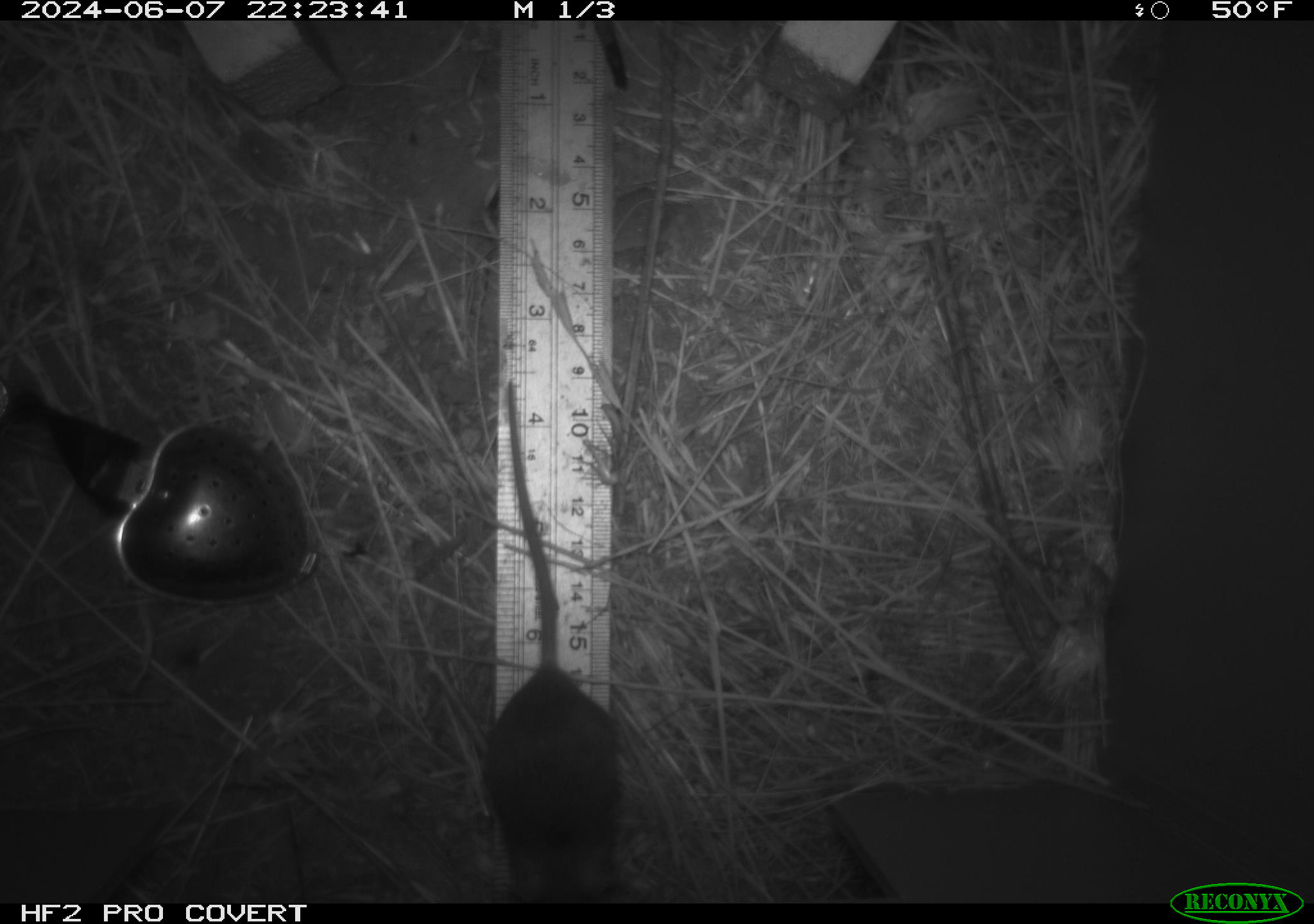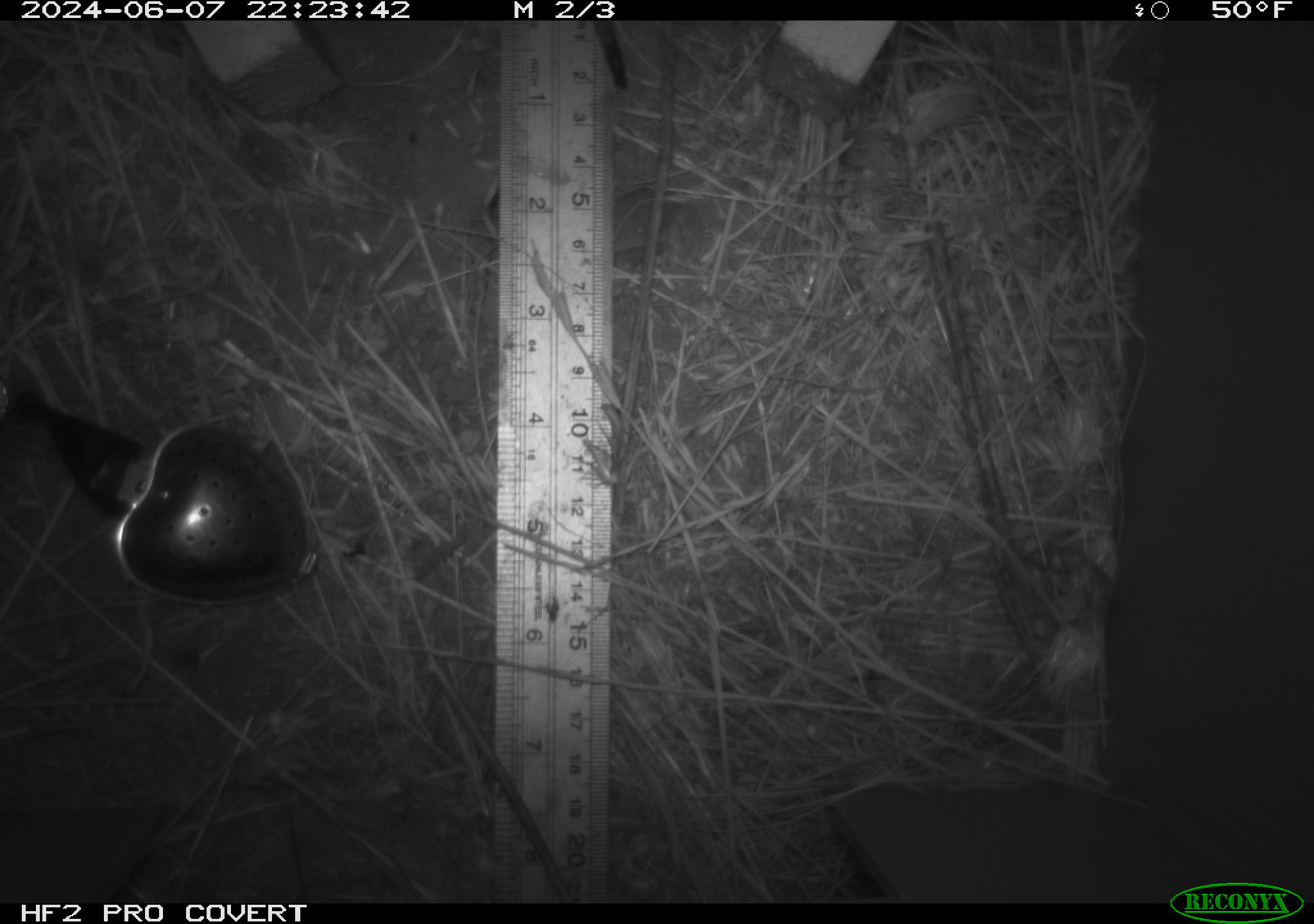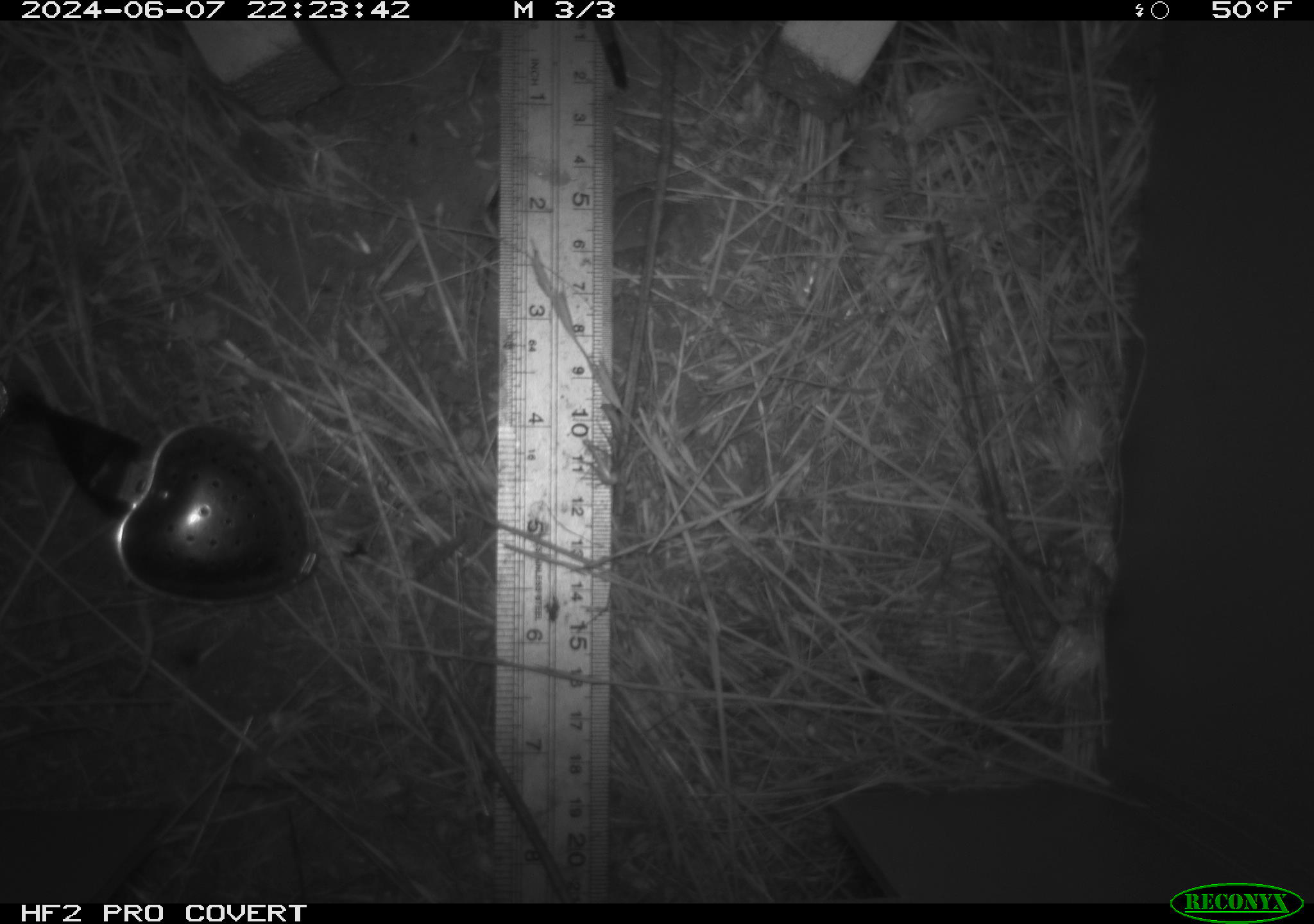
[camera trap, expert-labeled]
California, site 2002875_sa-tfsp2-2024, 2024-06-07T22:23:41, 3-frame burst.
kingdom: Animalia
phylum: Chordata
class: Mammalia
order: Rodentia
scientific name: Rodentia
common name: mouse species